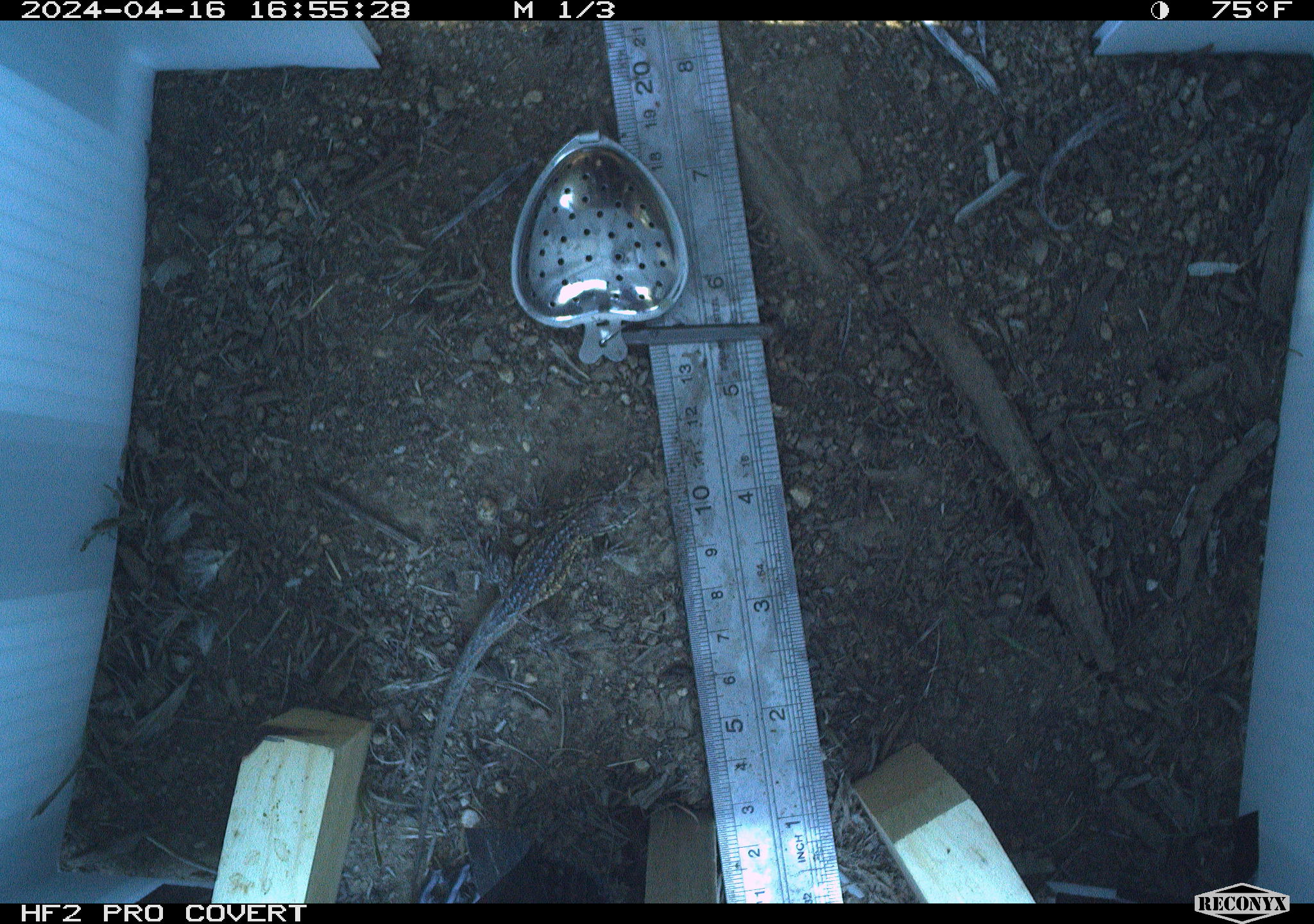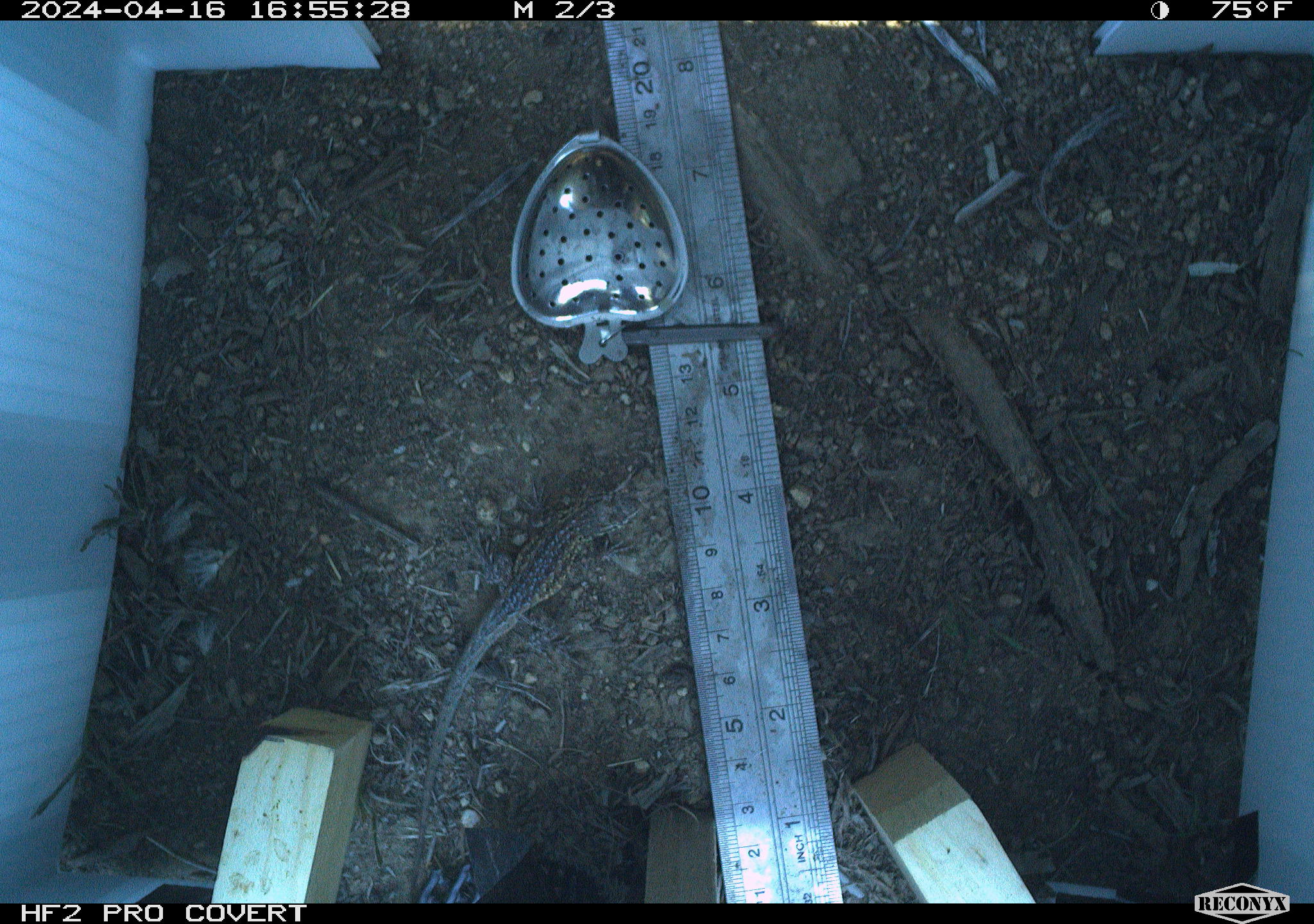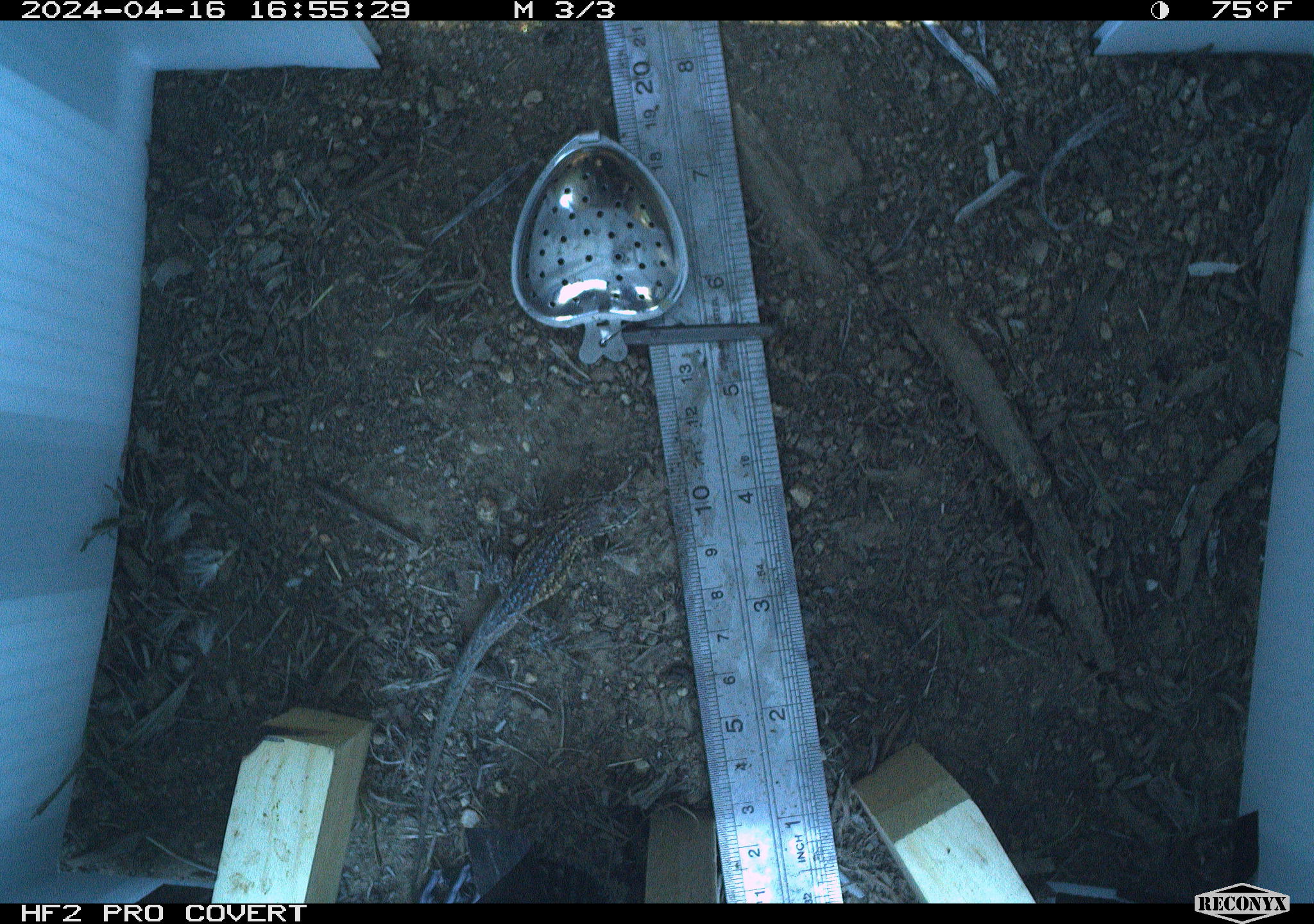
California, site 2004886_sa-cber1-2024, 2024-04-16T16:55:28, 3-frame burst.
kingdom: Animalia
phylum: Chordata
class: Reptilia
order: Squamata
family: Phrynosomatidae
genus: Uta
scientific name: Uta stansburiana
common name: common side-blotched lizard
Common side-blotched lizard (Uta stansburiana).